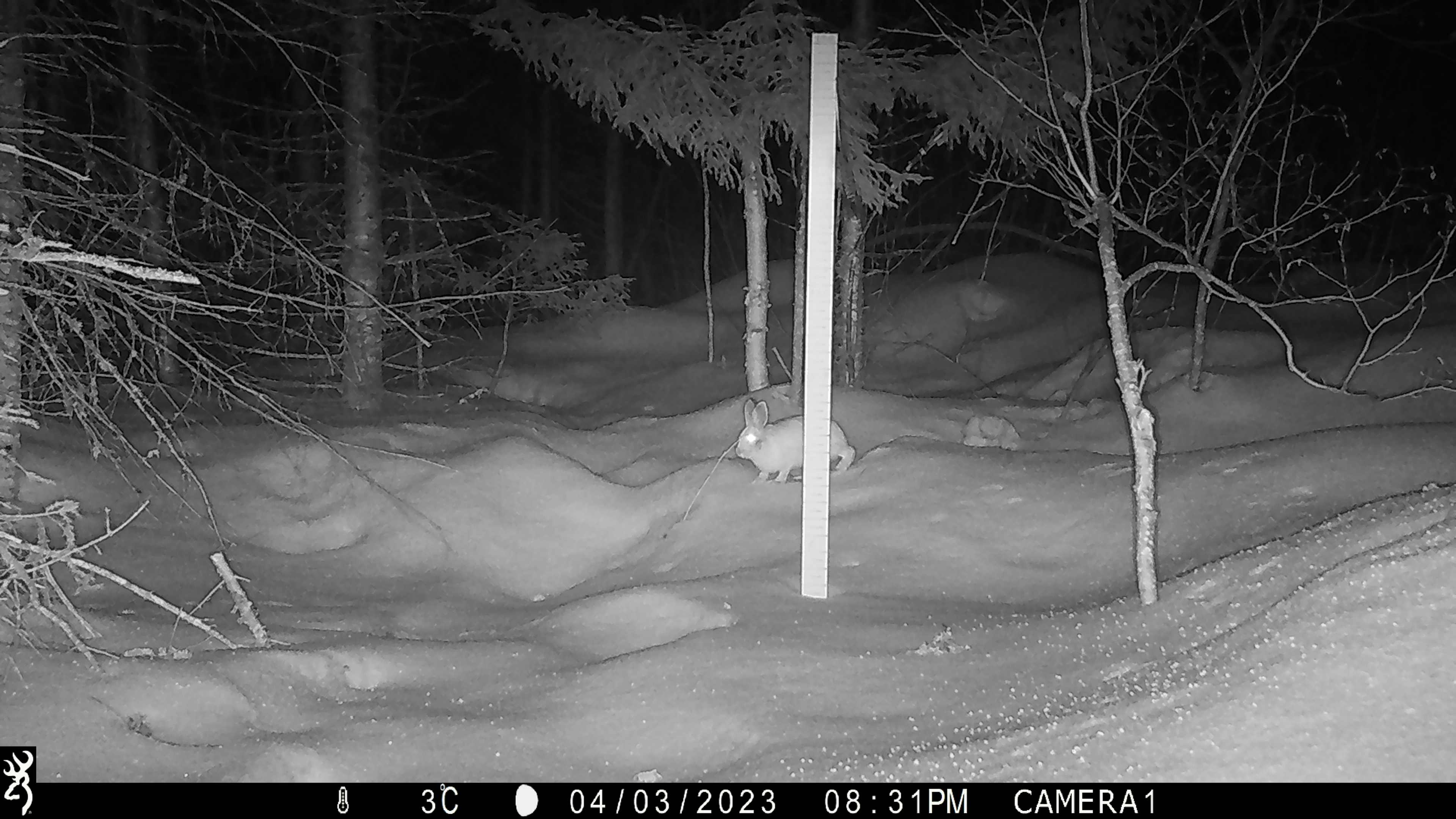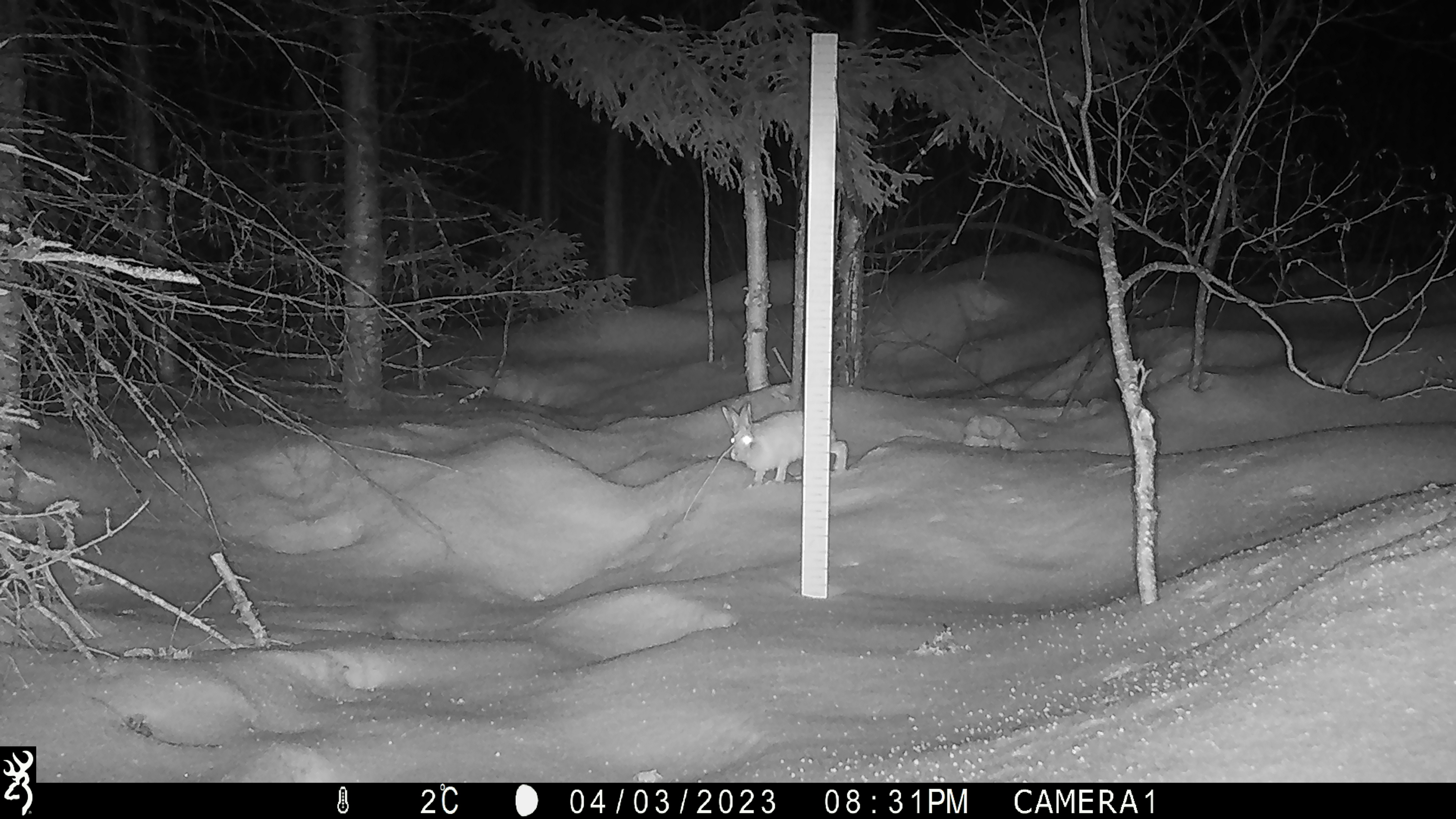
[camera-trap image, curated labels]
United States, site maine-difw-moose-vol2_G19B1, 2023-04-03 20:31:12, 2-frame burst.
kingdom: Animalia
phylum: Chordata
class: Mammalia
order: Lagomorpha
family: Leporidae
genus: Lepus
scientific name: Lepus americanus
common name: snowshoe hare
Snowshoe hare (Lepus americanus).